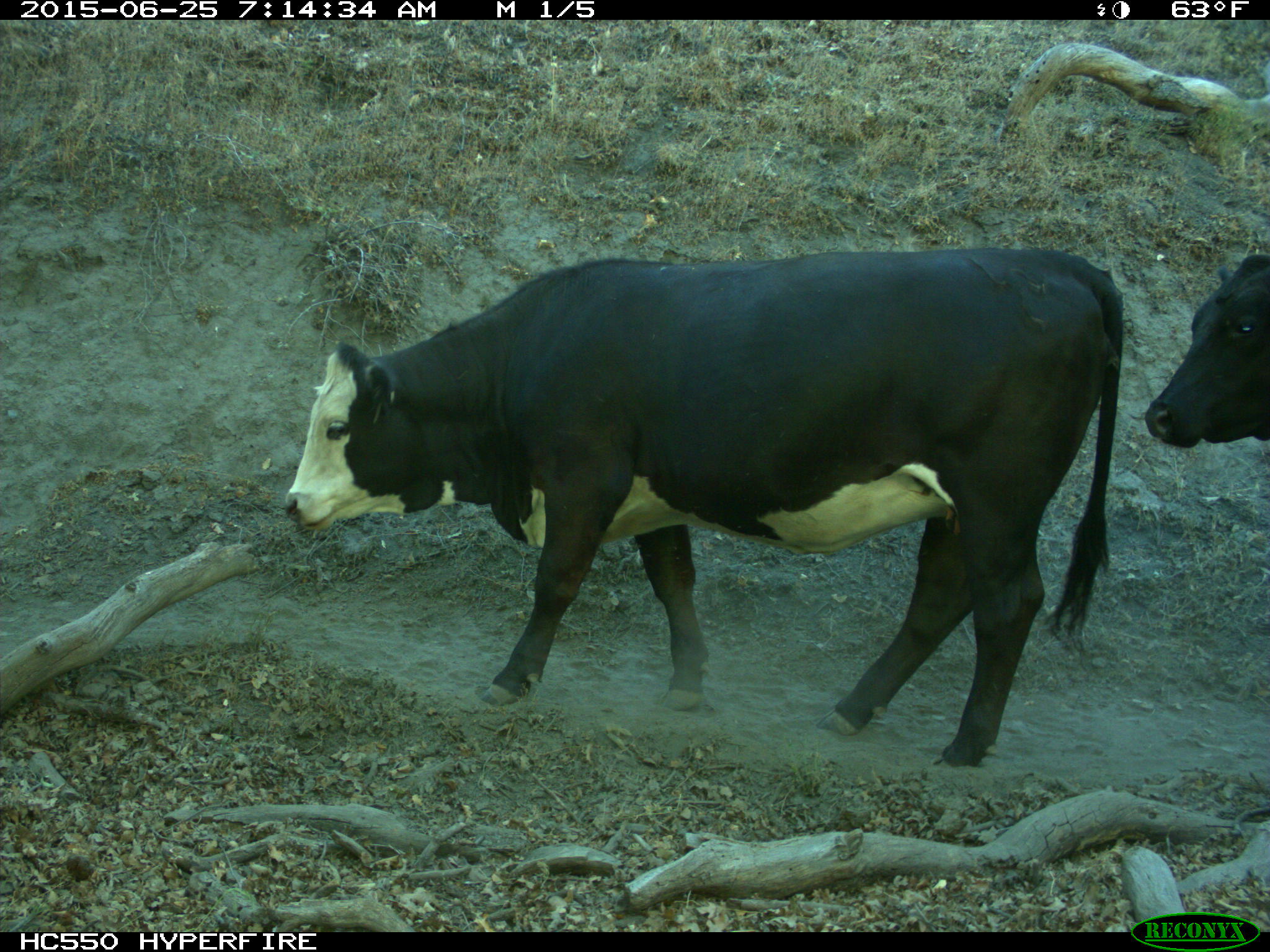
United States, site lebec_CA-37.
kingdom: Animalia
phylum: Chordata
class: Mammalia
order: Artiodactyla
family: Bovidae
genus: Bos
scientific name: Bos taurus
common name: domestic cow